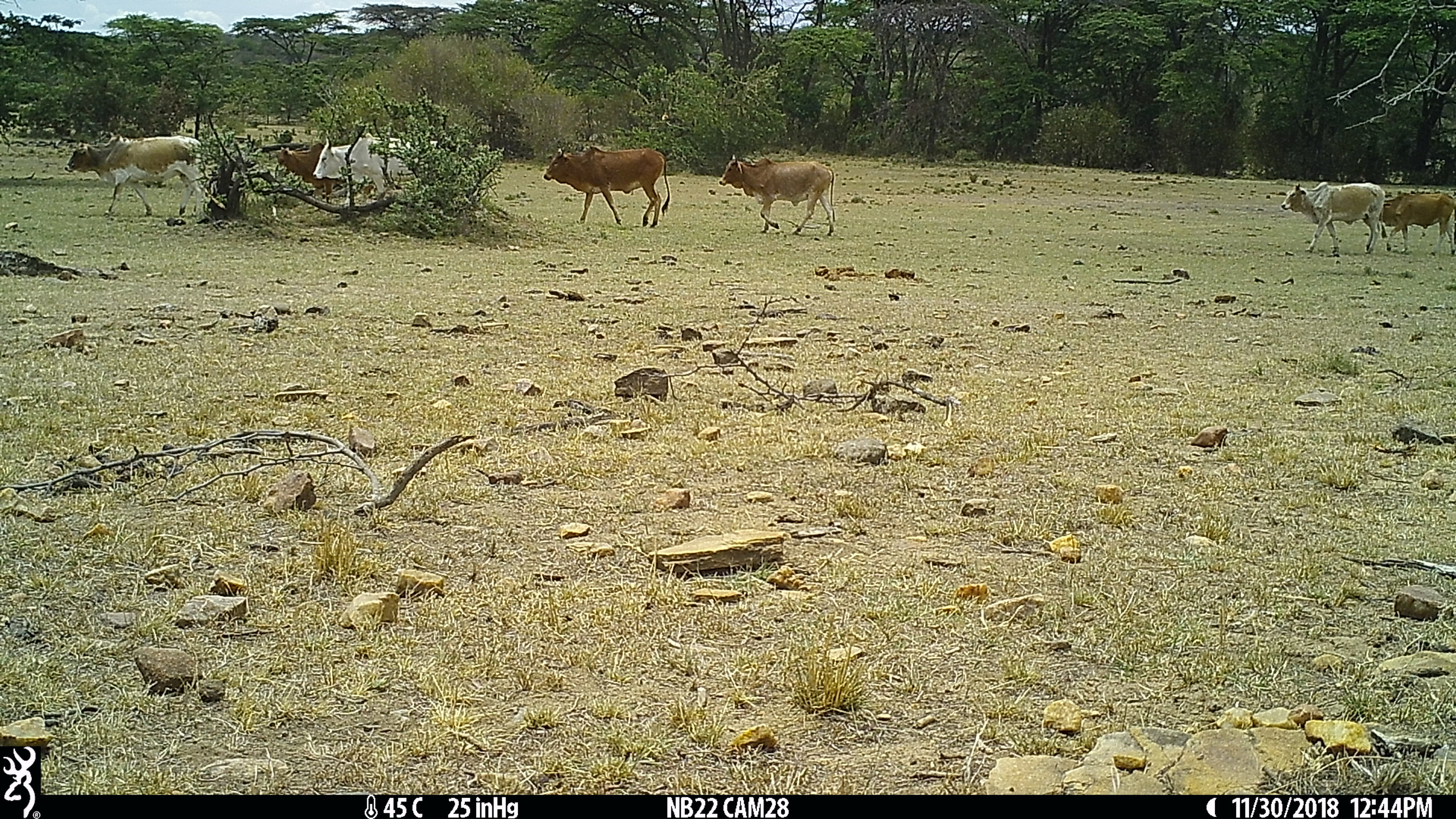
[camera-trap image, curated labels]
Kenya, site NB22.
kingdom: Animalia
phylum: Chordata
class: Mammalia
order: Artiodactyla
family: Bovidae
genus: Bos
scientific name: Bos taurus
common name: cattle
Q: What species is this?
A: Cattle (Bos taurus).